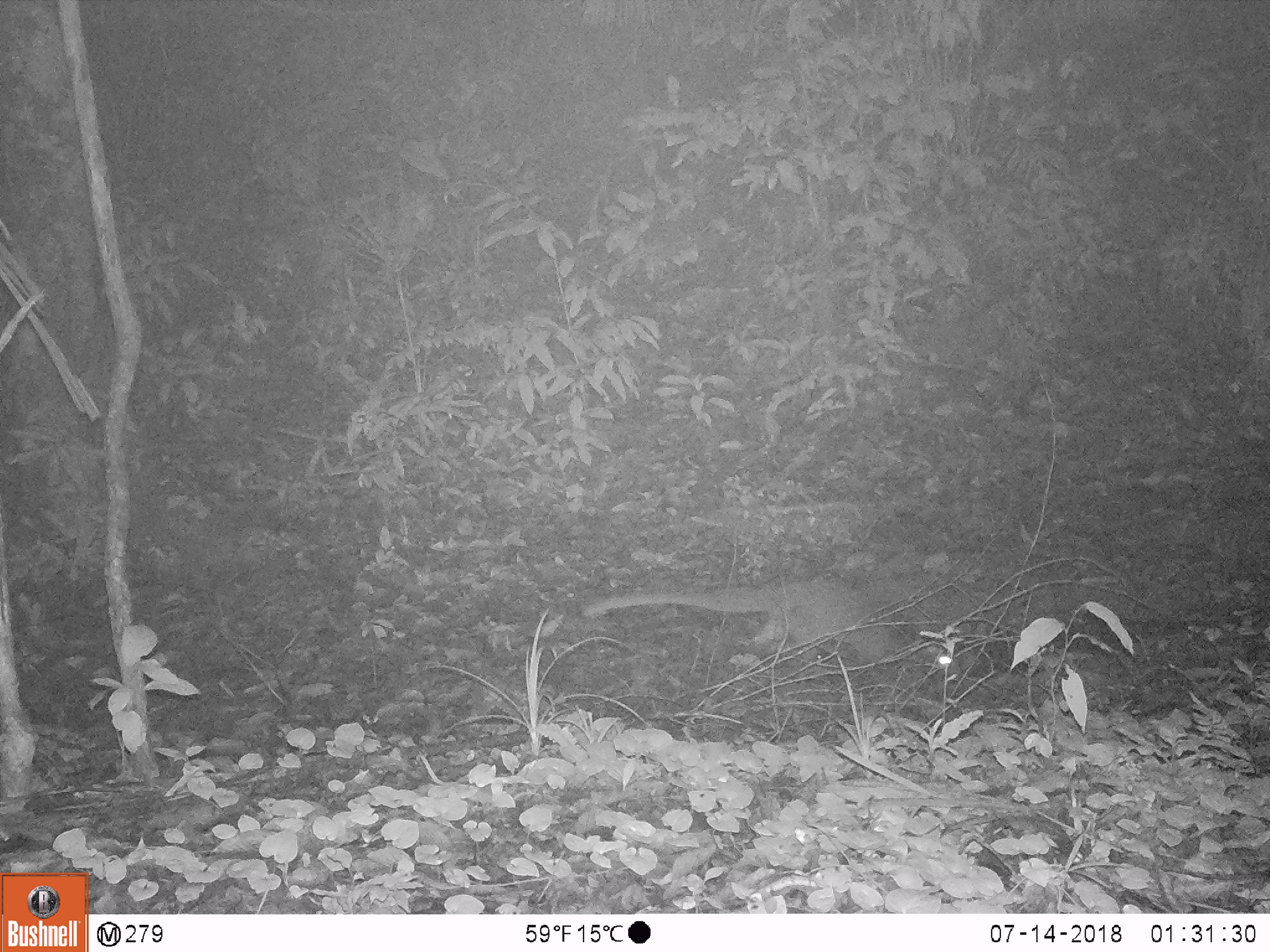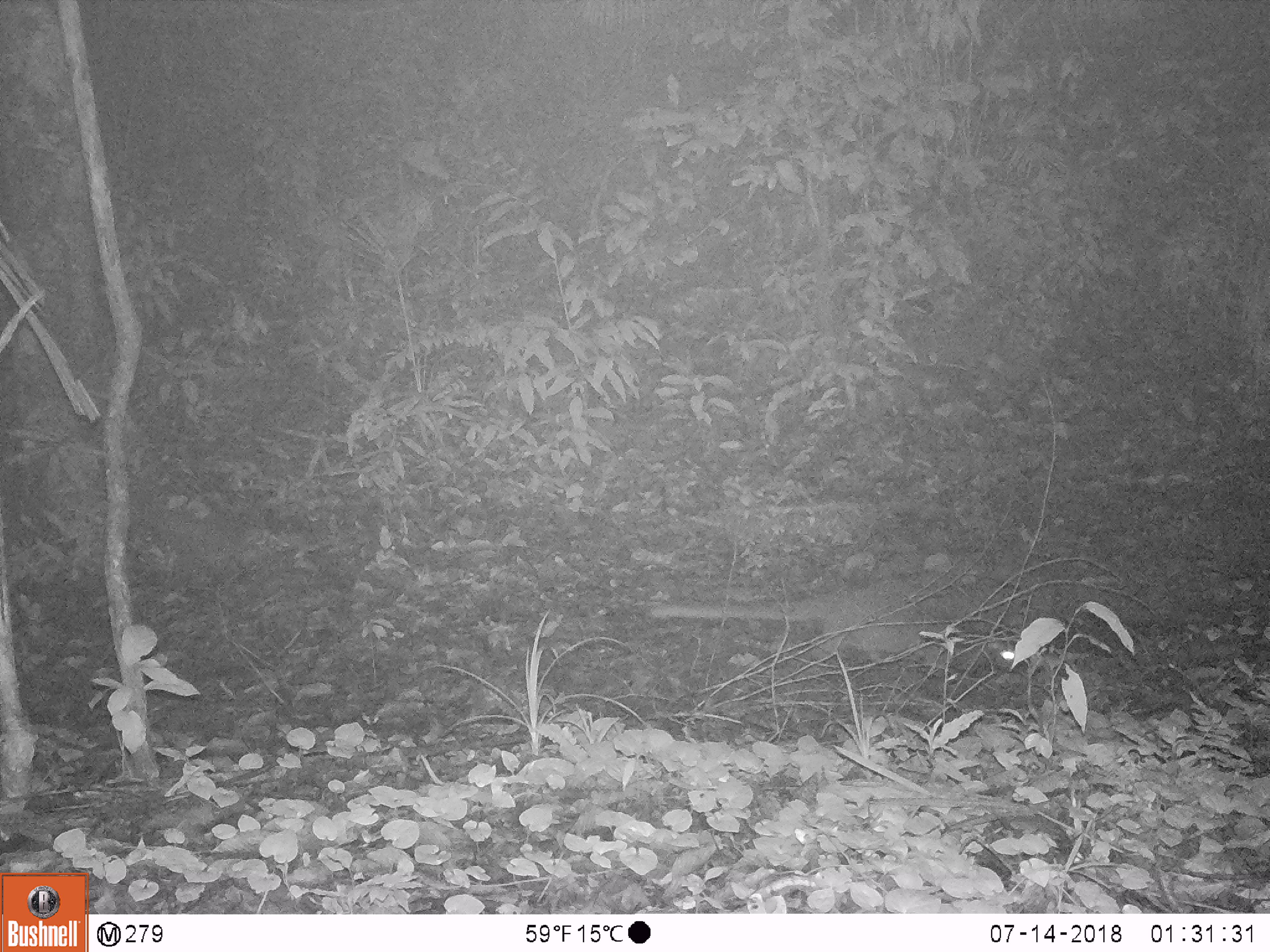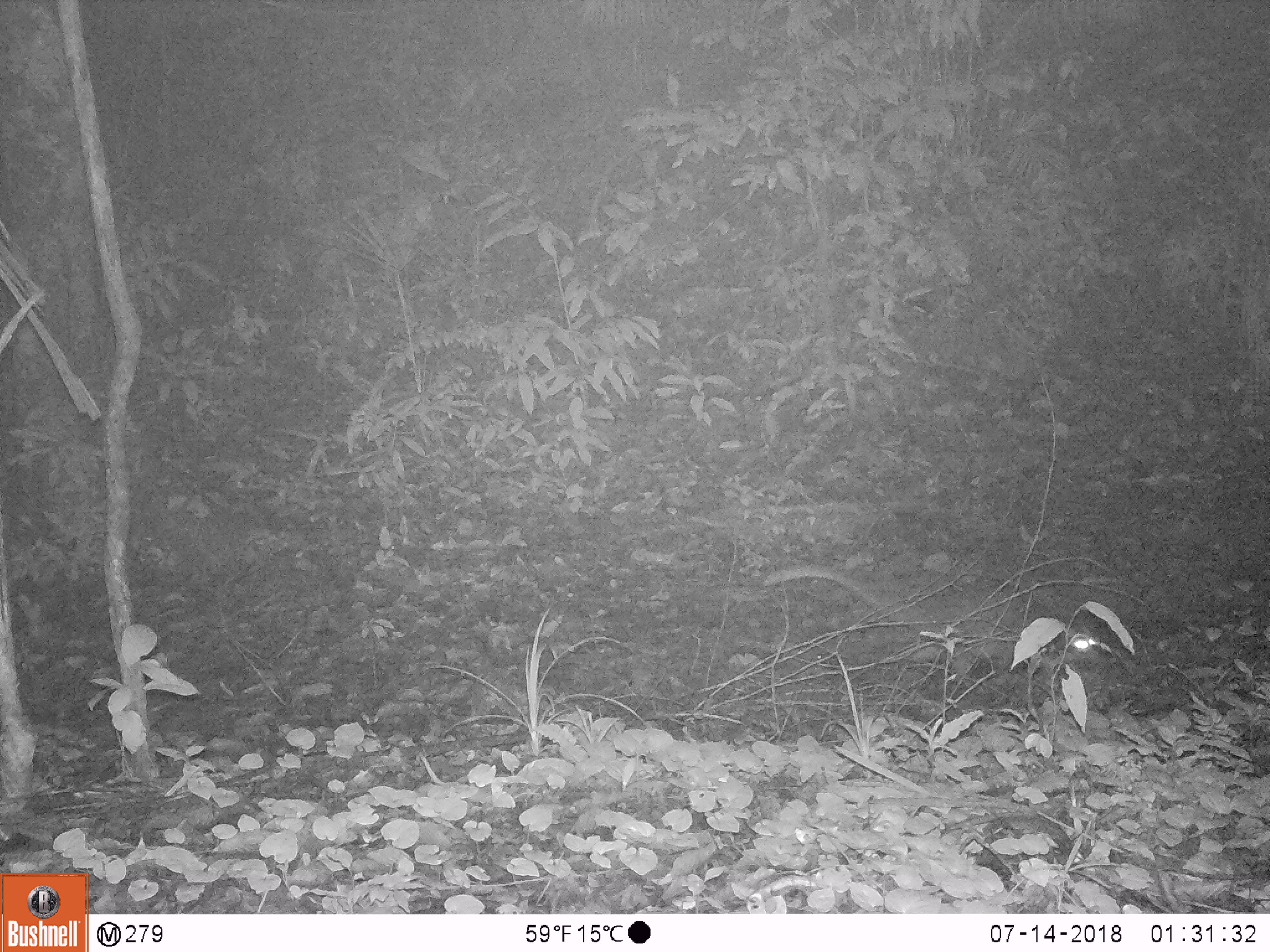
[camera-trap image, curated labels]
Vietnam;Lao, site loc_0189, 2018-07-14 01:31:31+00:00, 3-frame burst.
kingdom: Animalia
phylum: Chordata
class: Mammalia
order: Carnivora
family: Viverridae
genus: Paguma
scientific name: Paguma larvata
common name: masked palm civet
Masked palm civet (Paguma larvata). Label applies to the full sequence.